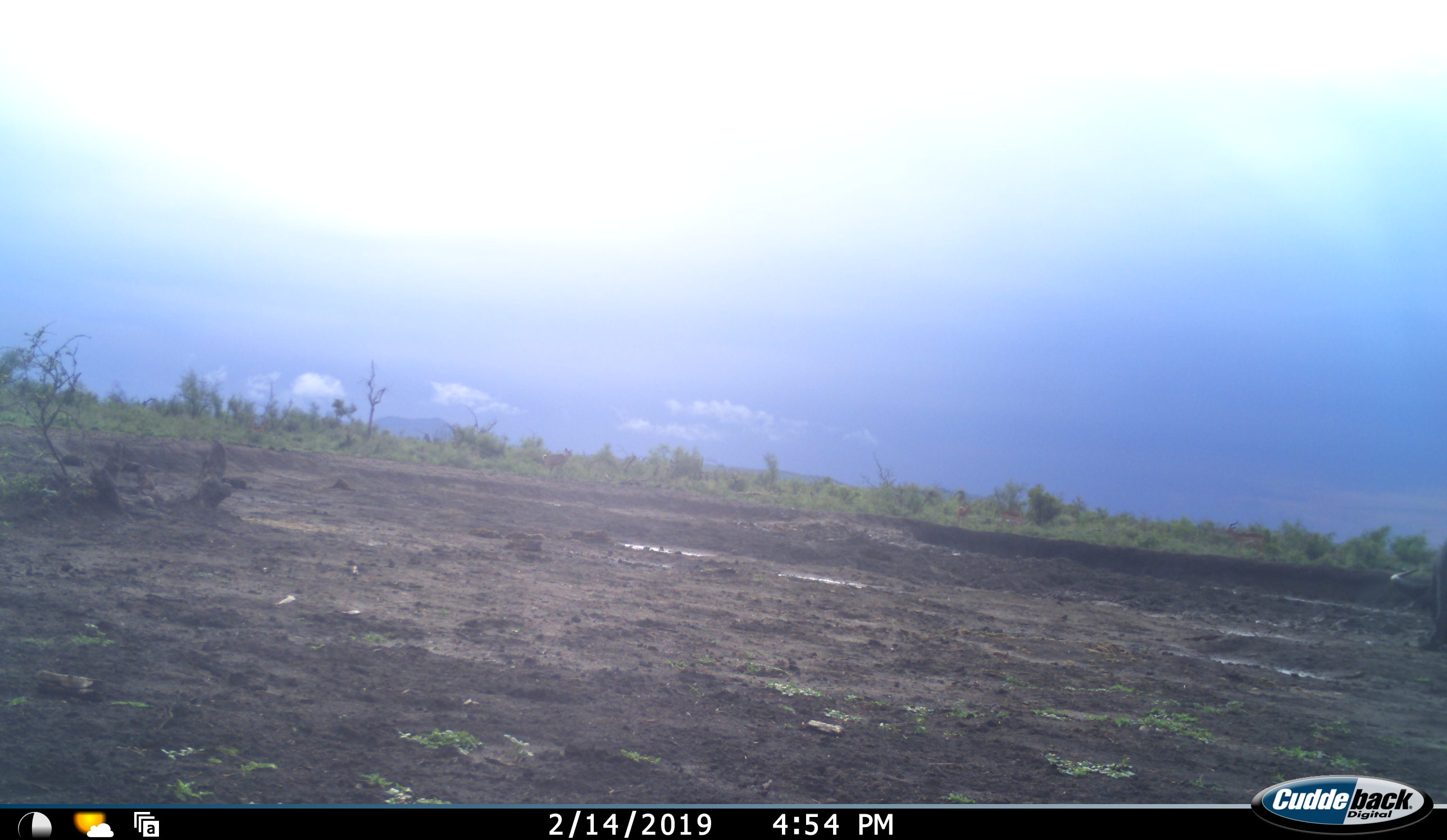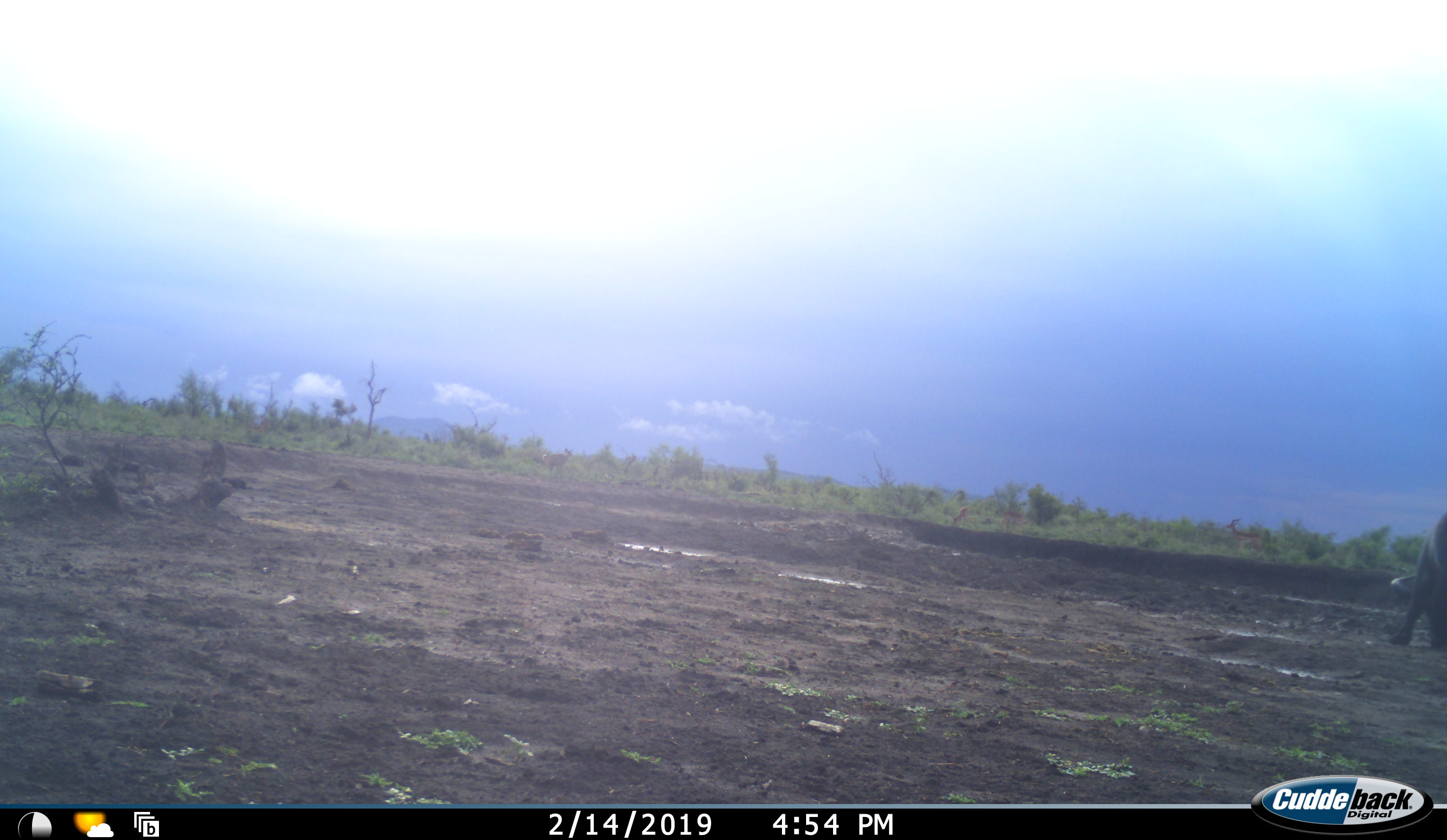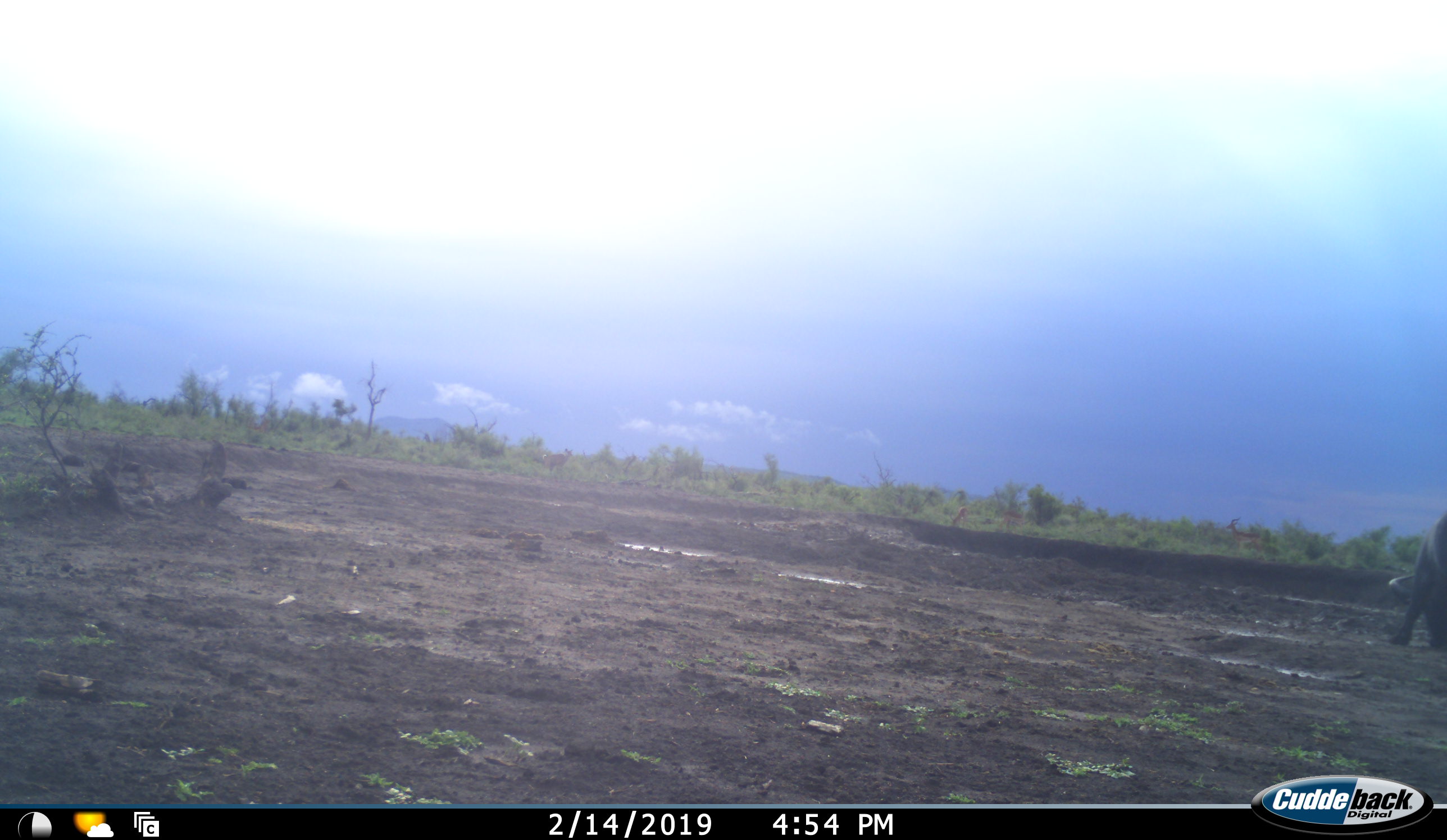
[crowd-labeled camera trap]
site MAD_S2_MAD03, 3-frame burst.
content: unidentified animal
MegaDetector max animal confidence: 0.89